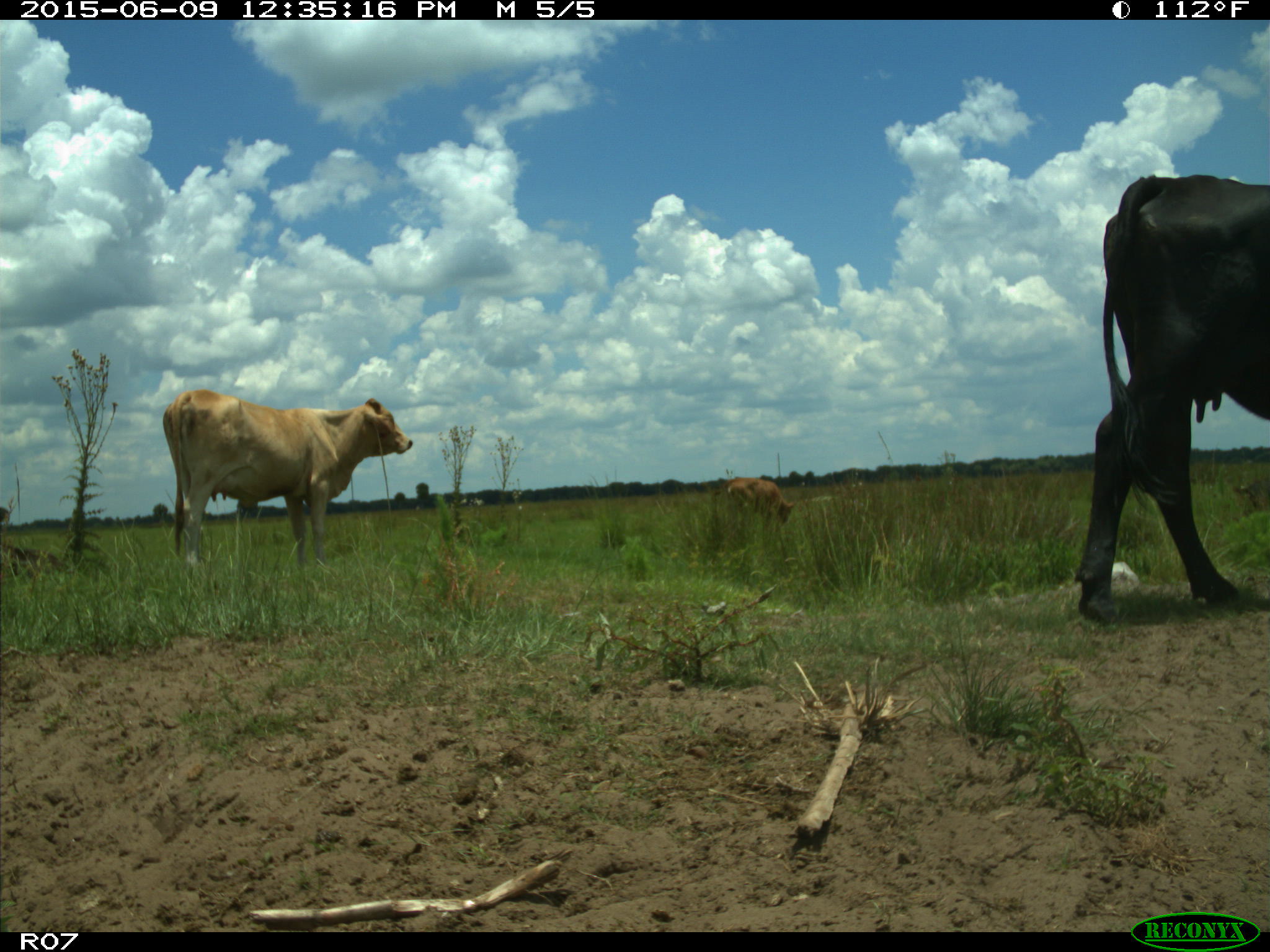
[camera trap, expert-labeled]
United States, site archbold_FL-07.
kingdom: Animalia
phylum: Chordata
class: Mammalia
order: Artiodactyla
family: Bovidae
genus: Bos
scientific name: Bos taurus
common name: domestic cow